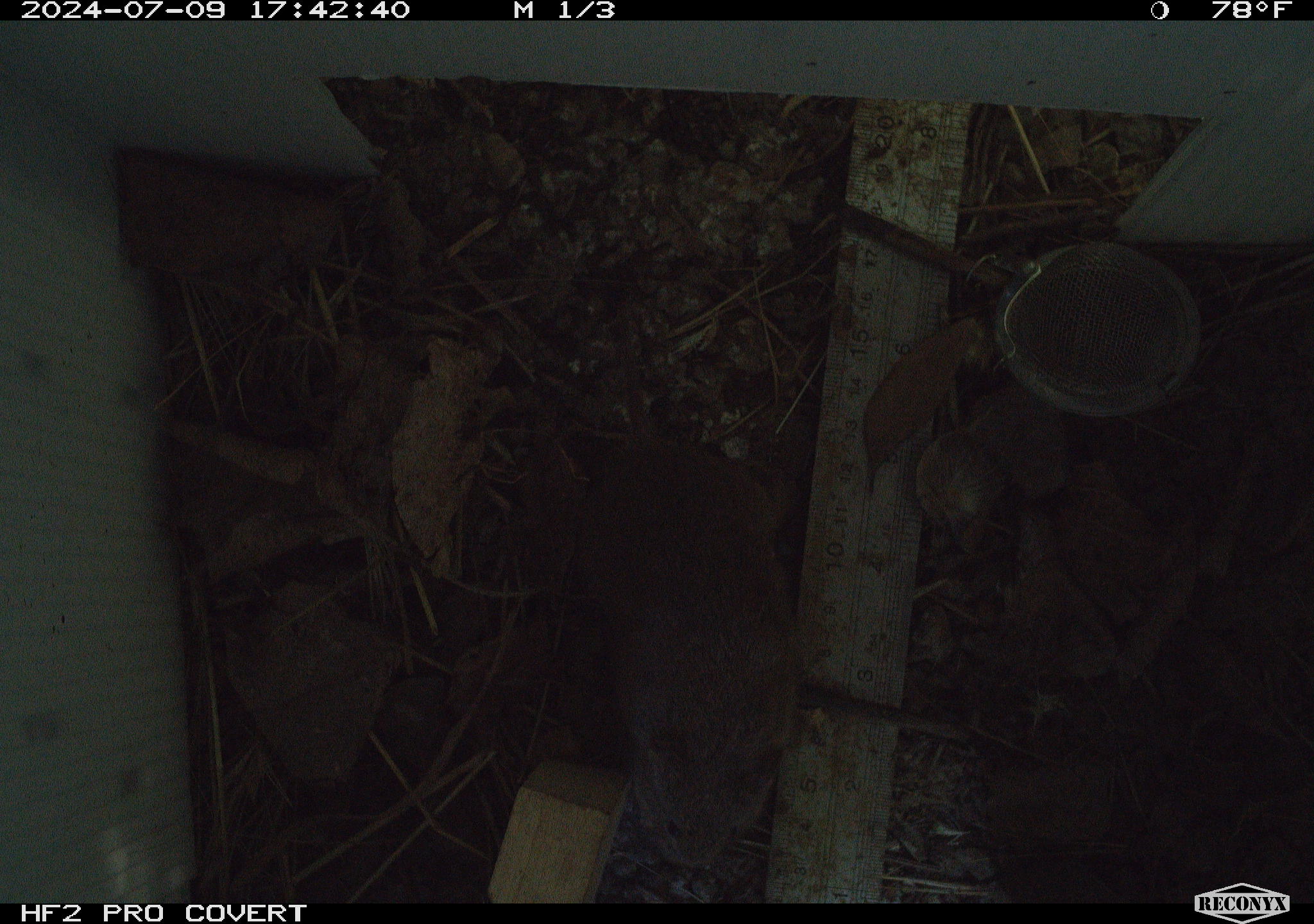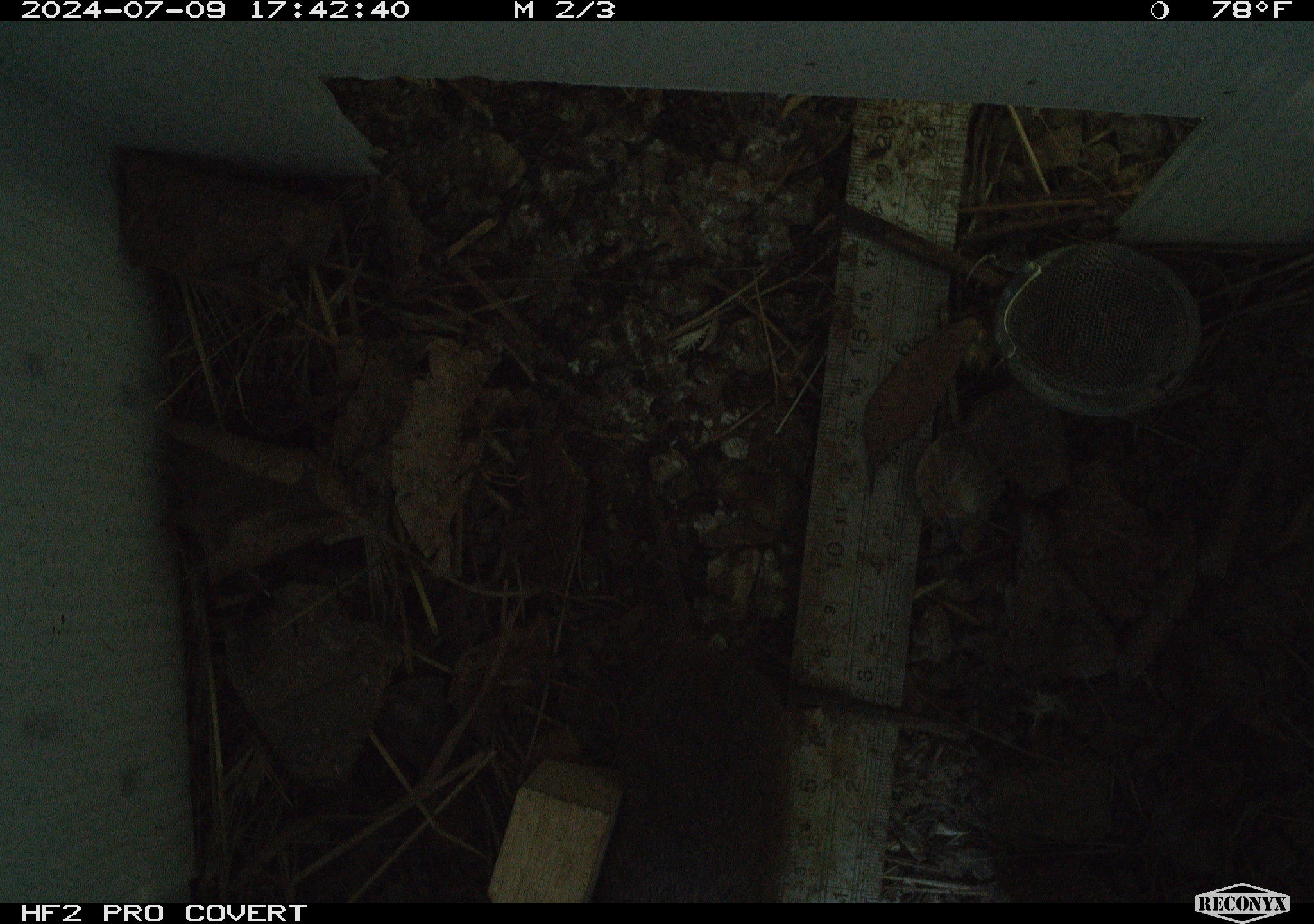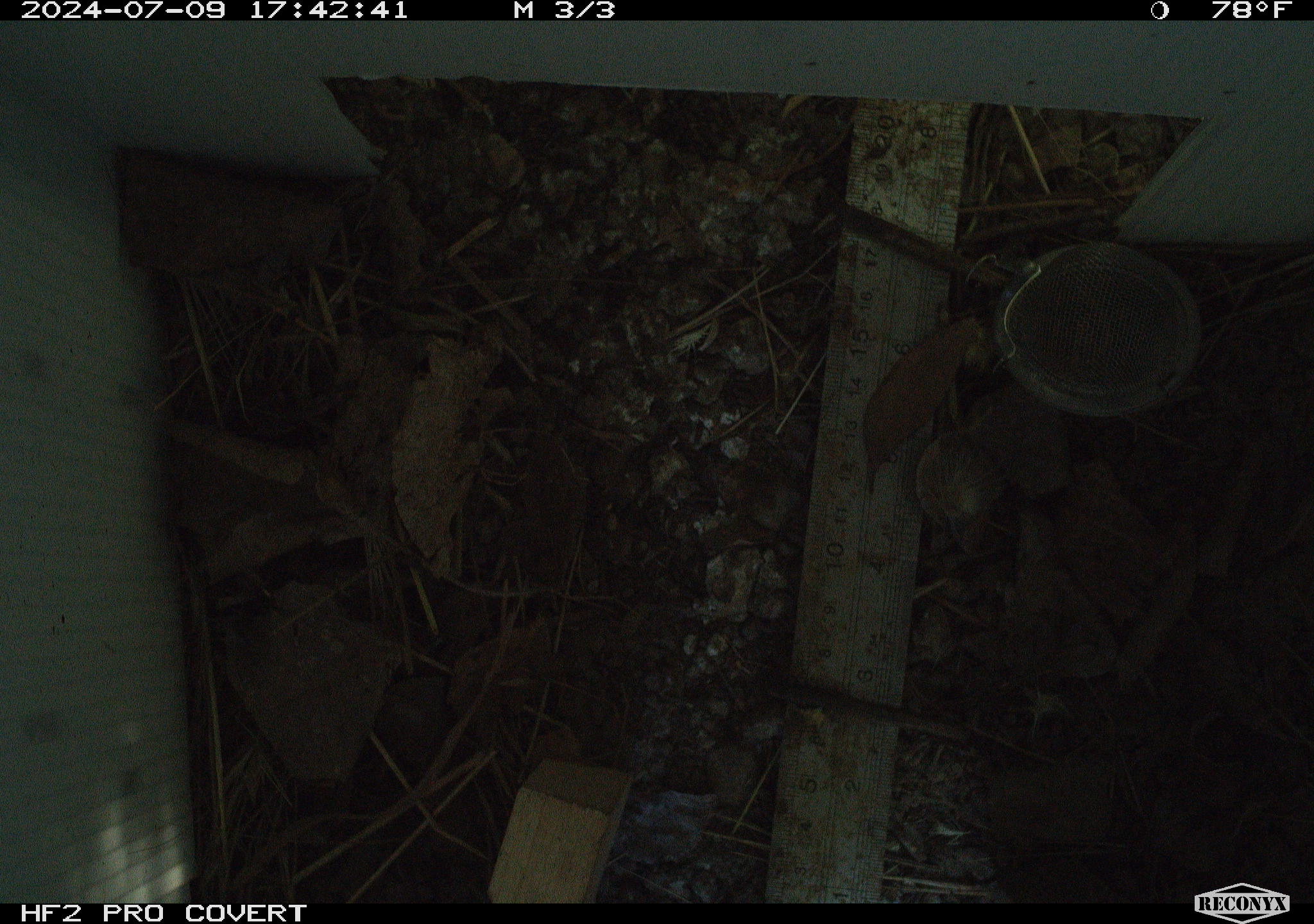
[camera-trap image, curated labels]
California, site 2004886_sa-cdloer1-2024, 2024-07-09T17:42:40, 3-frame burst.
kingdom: Animalia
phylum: Chordata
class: Mammalia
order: Rodentia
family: Cricetidae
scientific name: Arvicolinae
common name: voles, lemmings, and muskrats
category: arvicolinae subfamily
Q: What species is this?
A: Arvicolinae subfamily (voles, lemmings, and muskrats) (Arvicolinae).